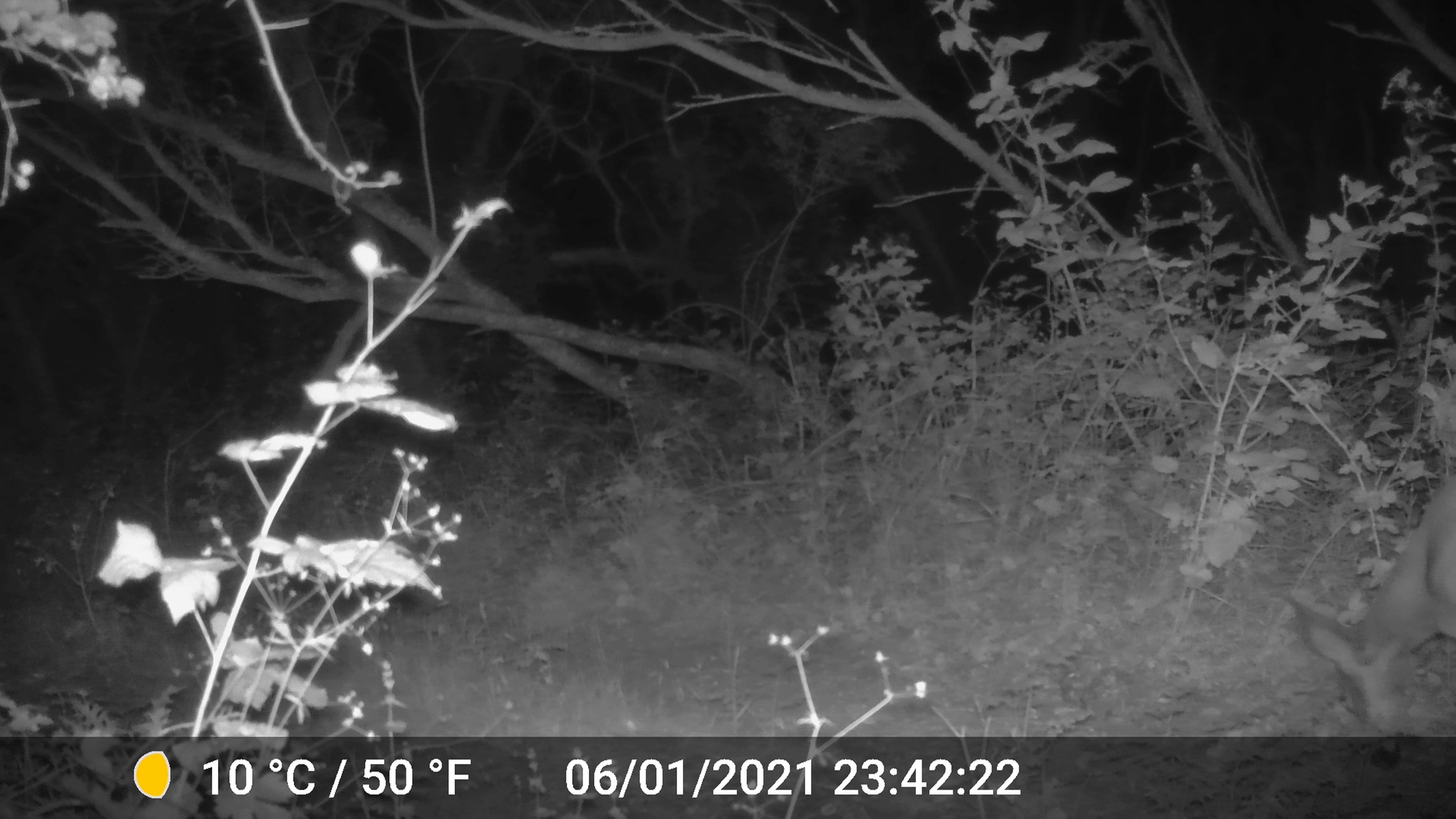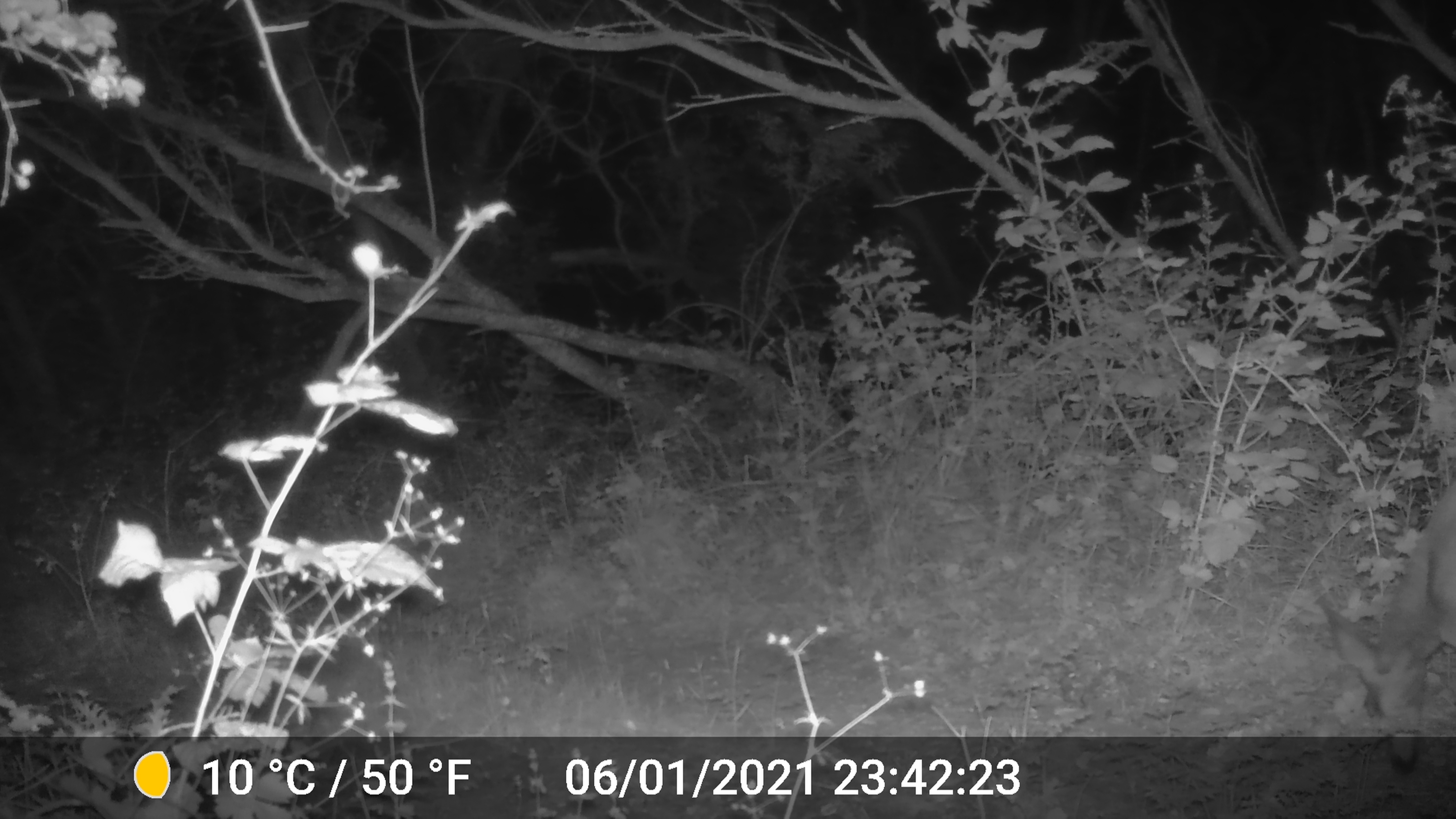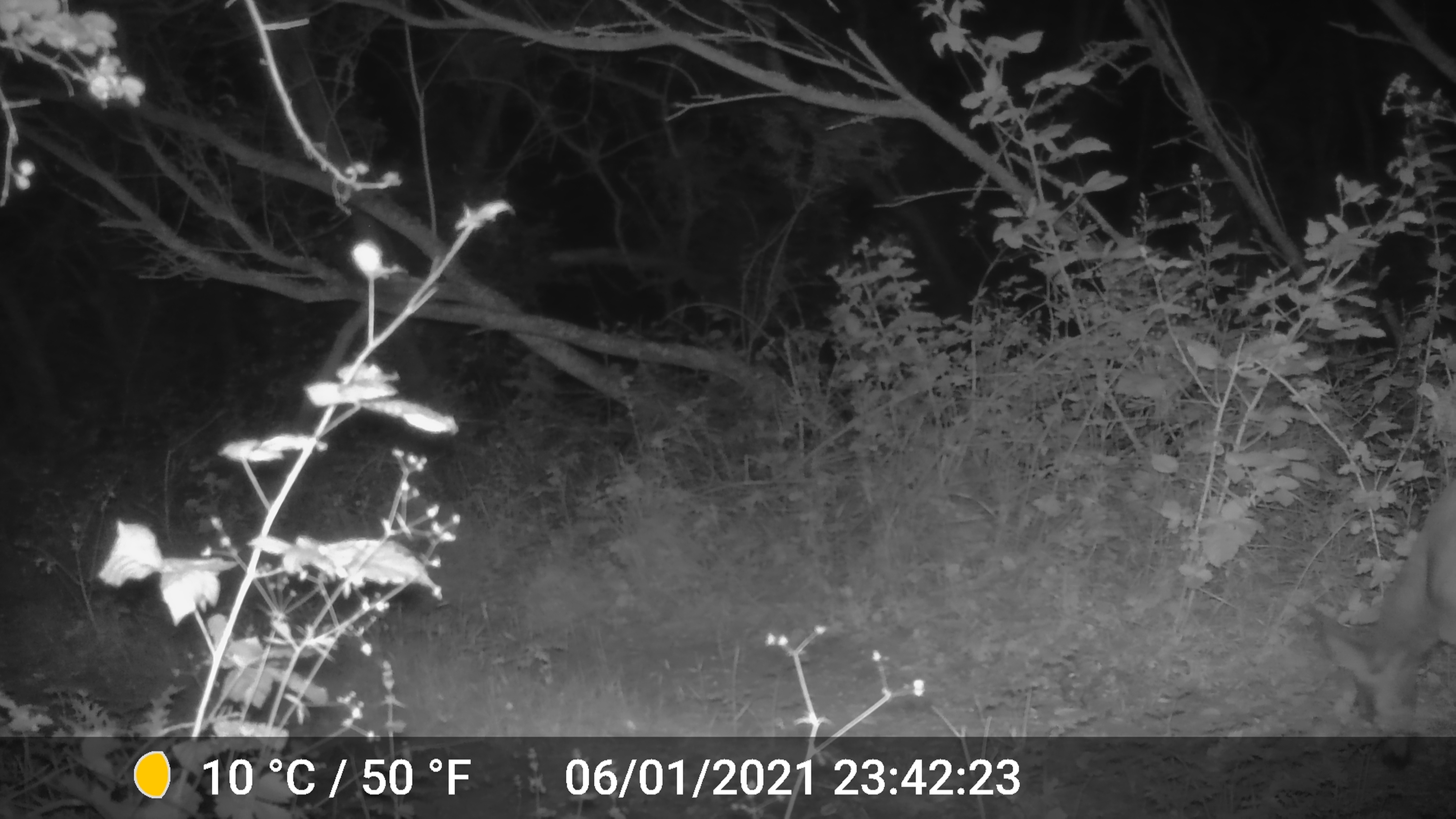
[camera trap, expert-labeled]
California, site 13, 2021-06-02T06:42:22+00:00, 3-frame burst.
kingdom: Animalia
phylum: Chordata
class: Mammalia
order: Artiodactyla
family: Cervidae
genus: Odocoileus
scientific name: Odocoileus hemionus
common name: mule deer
Mule deer (Odocoileus hemionus).